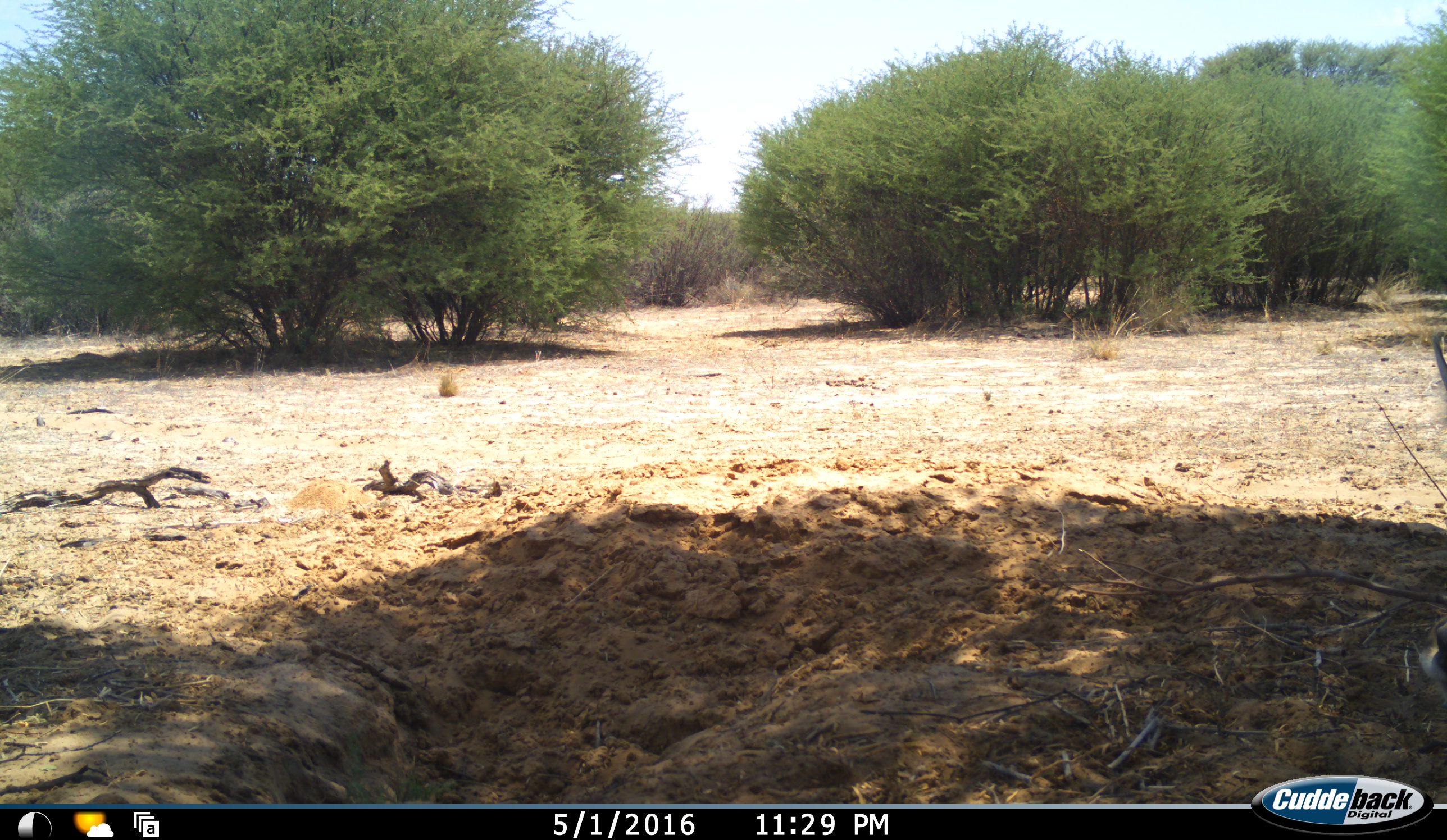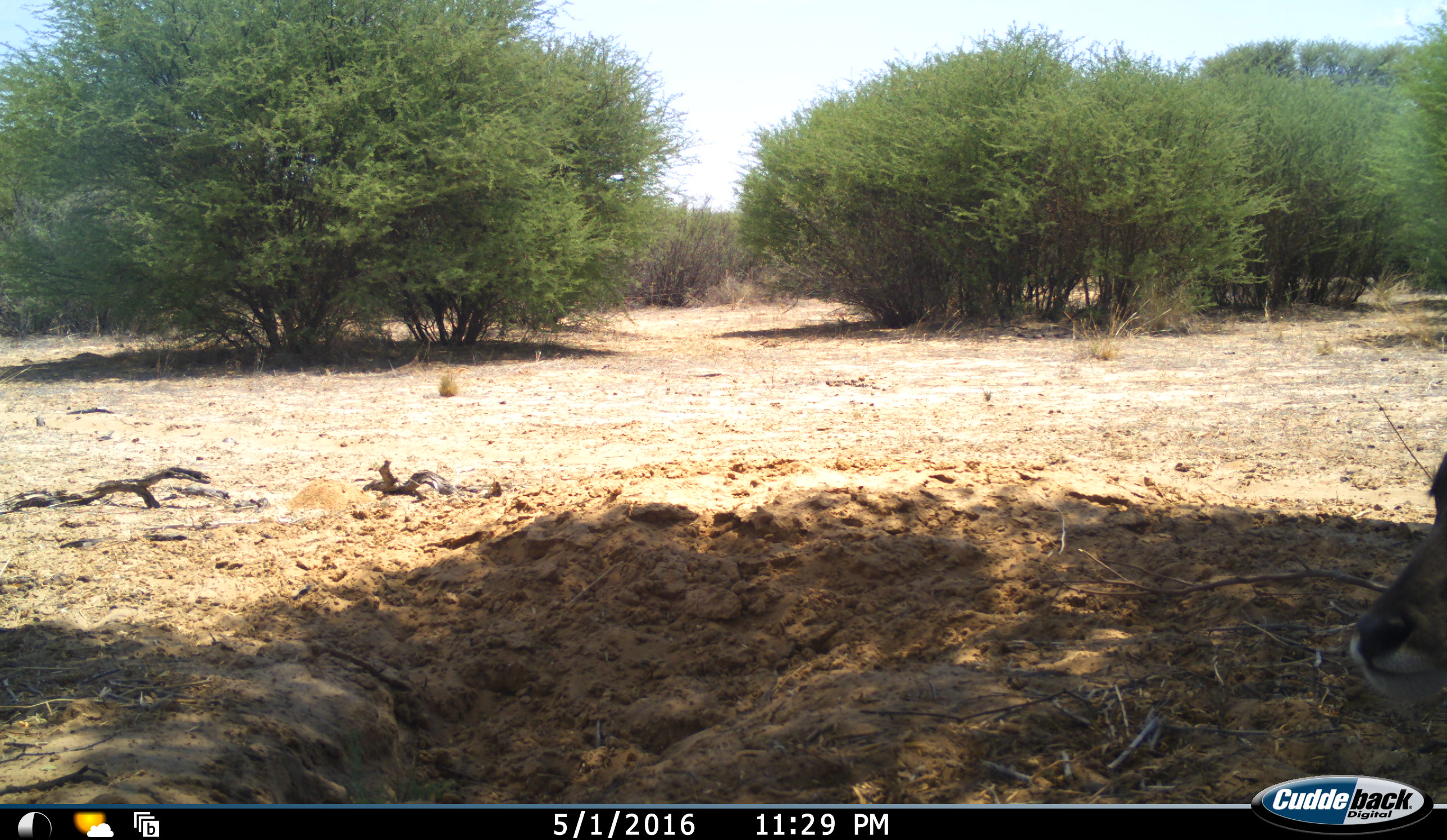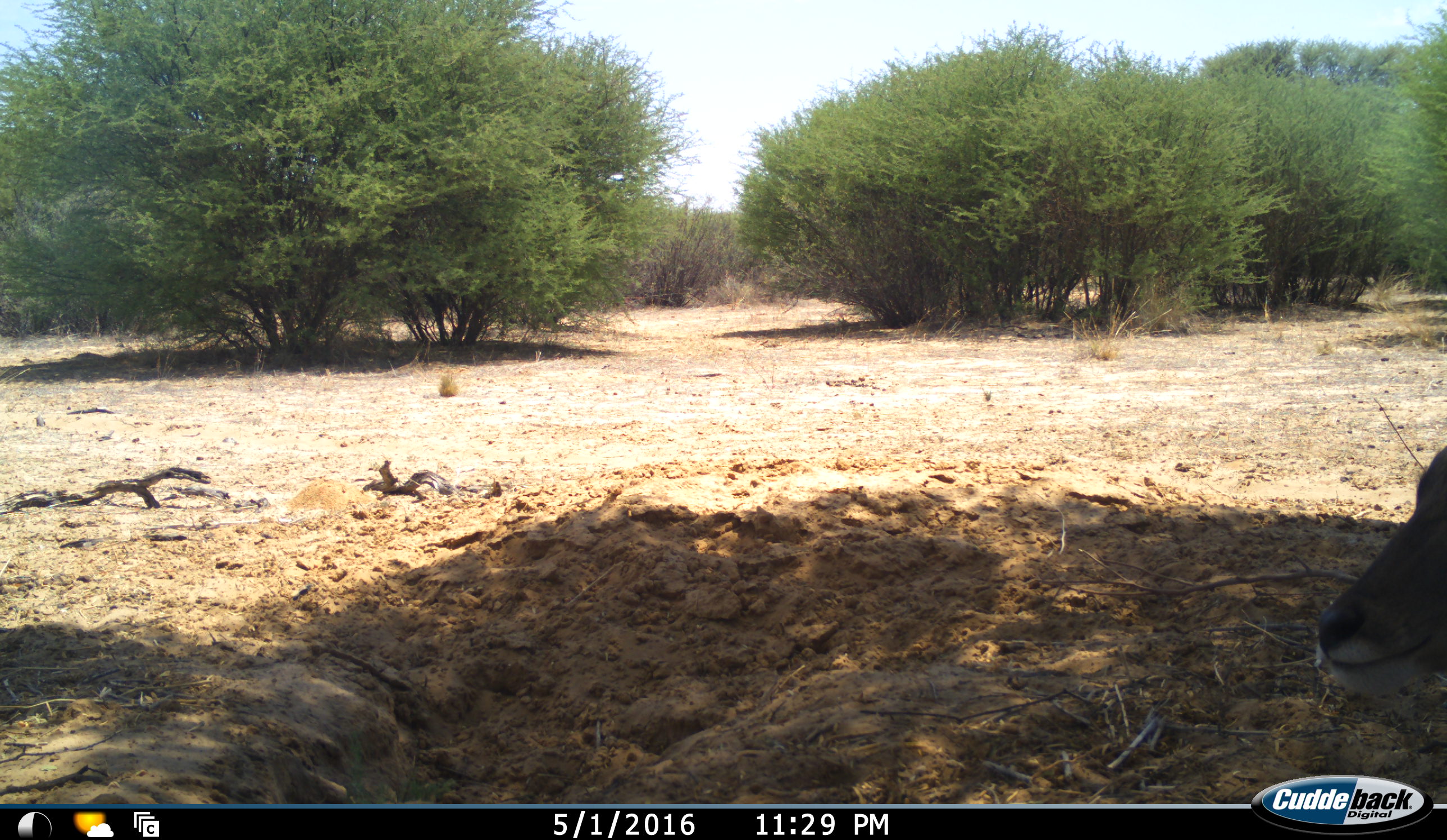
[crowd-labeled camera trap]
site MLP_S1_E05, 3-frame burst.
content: unidentified animal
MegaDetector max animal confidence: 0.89